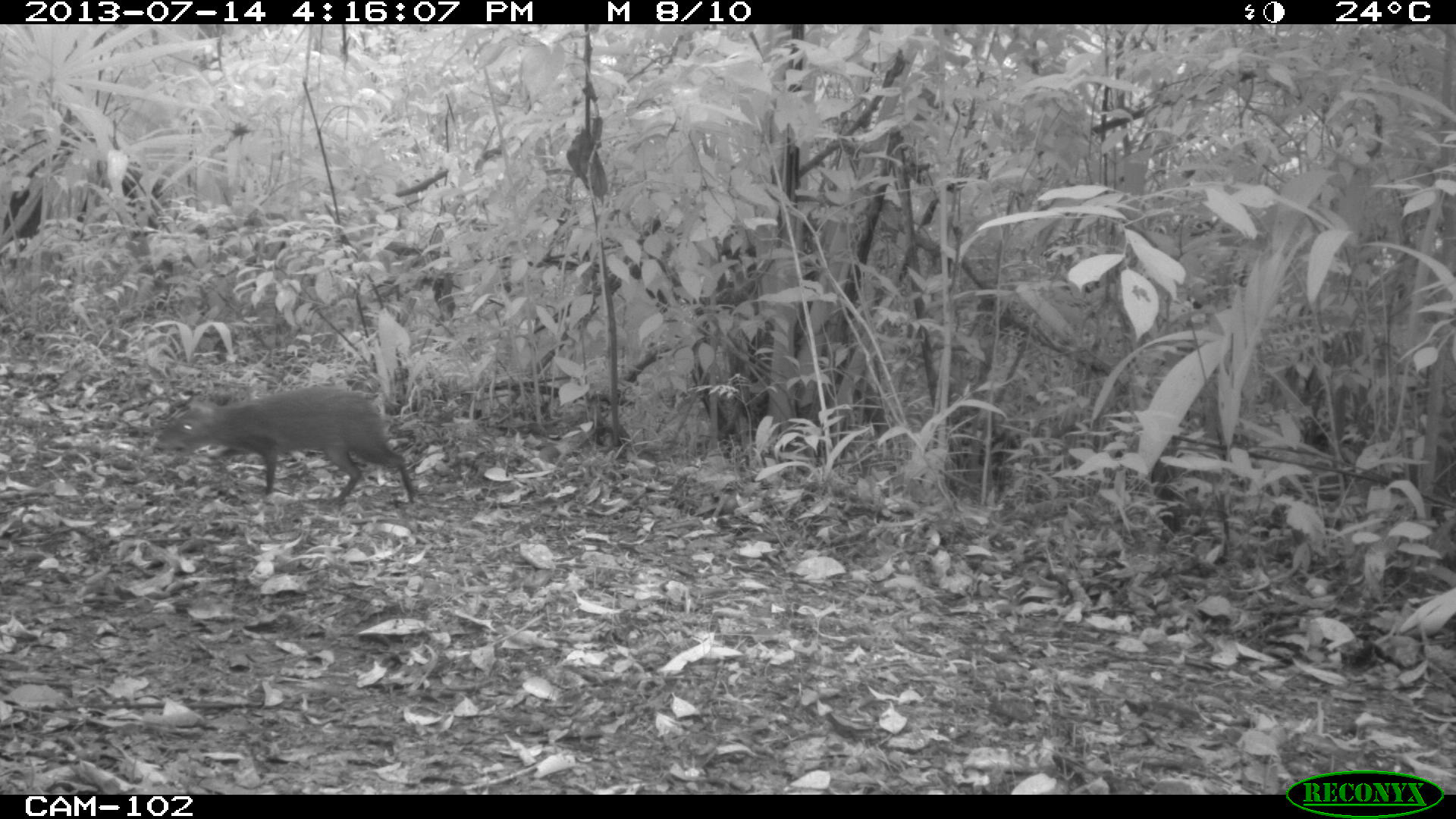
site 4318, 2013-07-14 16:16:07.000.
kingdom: Animalia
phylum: Chordata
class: Mammalia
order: Rodentia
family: Dasyproctidae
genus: Dasyprocta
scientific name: Dasyprocta punctata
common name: central american agouti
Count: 1.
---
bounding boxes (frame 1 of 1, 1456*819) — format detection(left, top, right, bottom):
dasyprocta punctata: detection(151, 383, 418, 506)